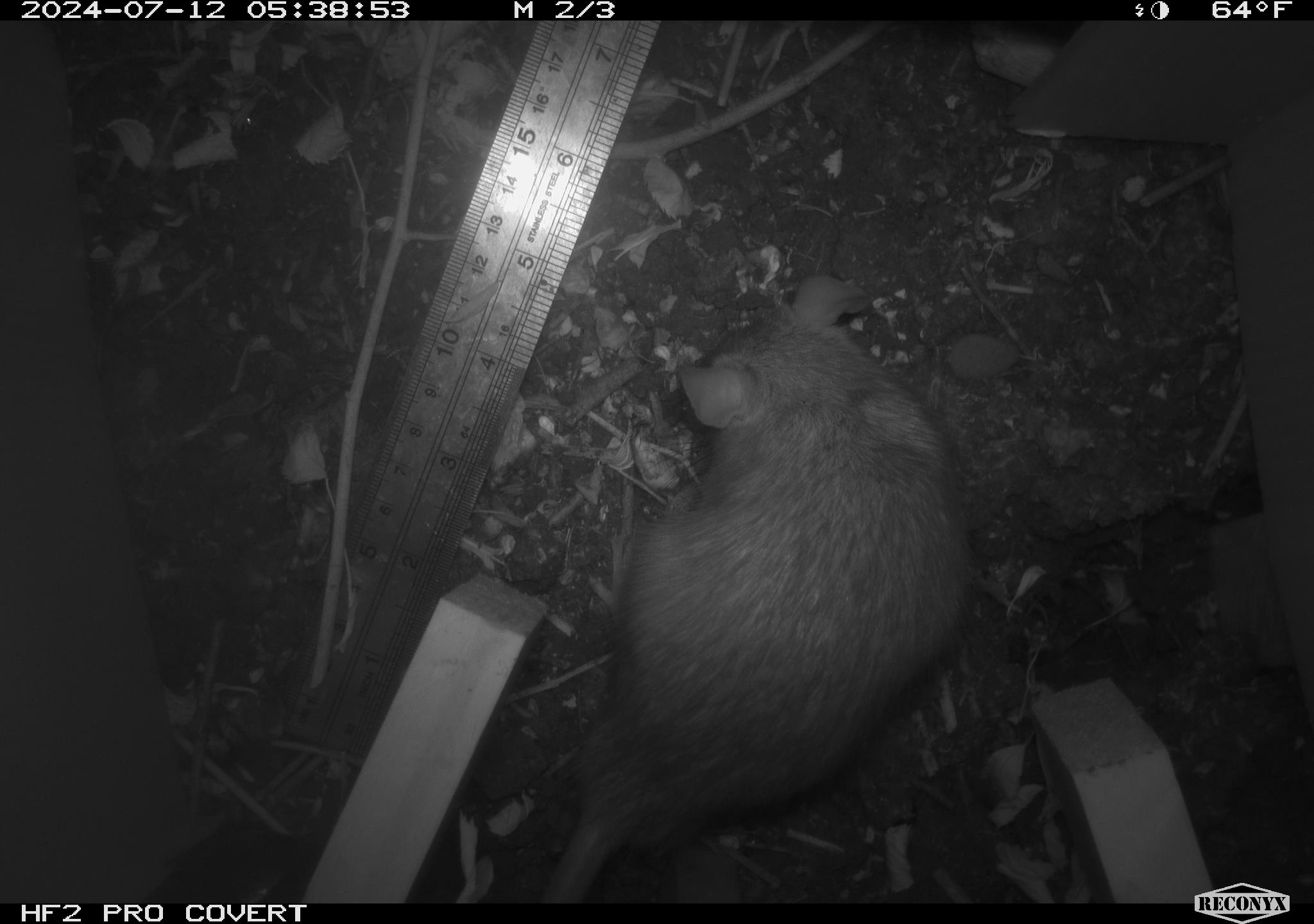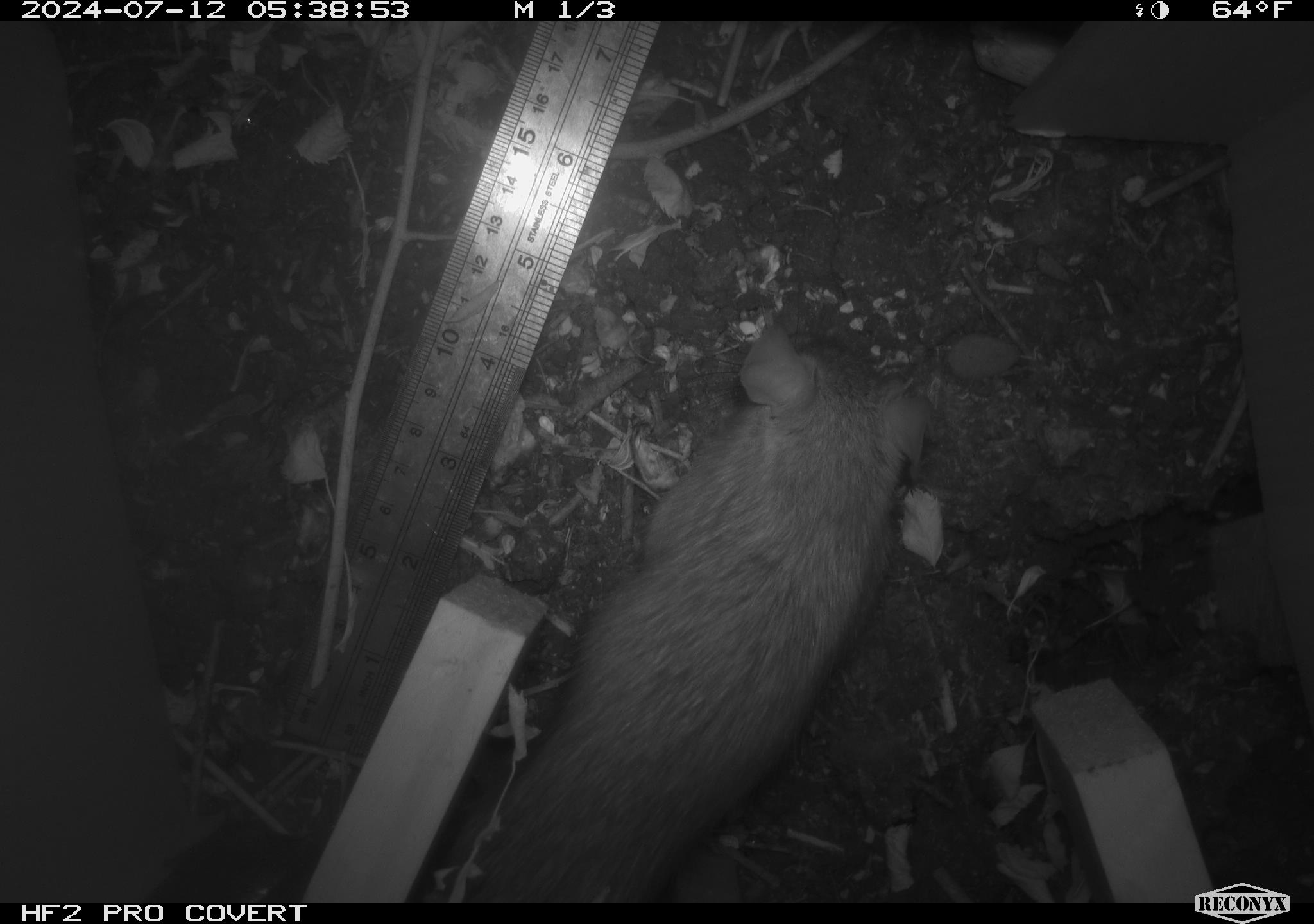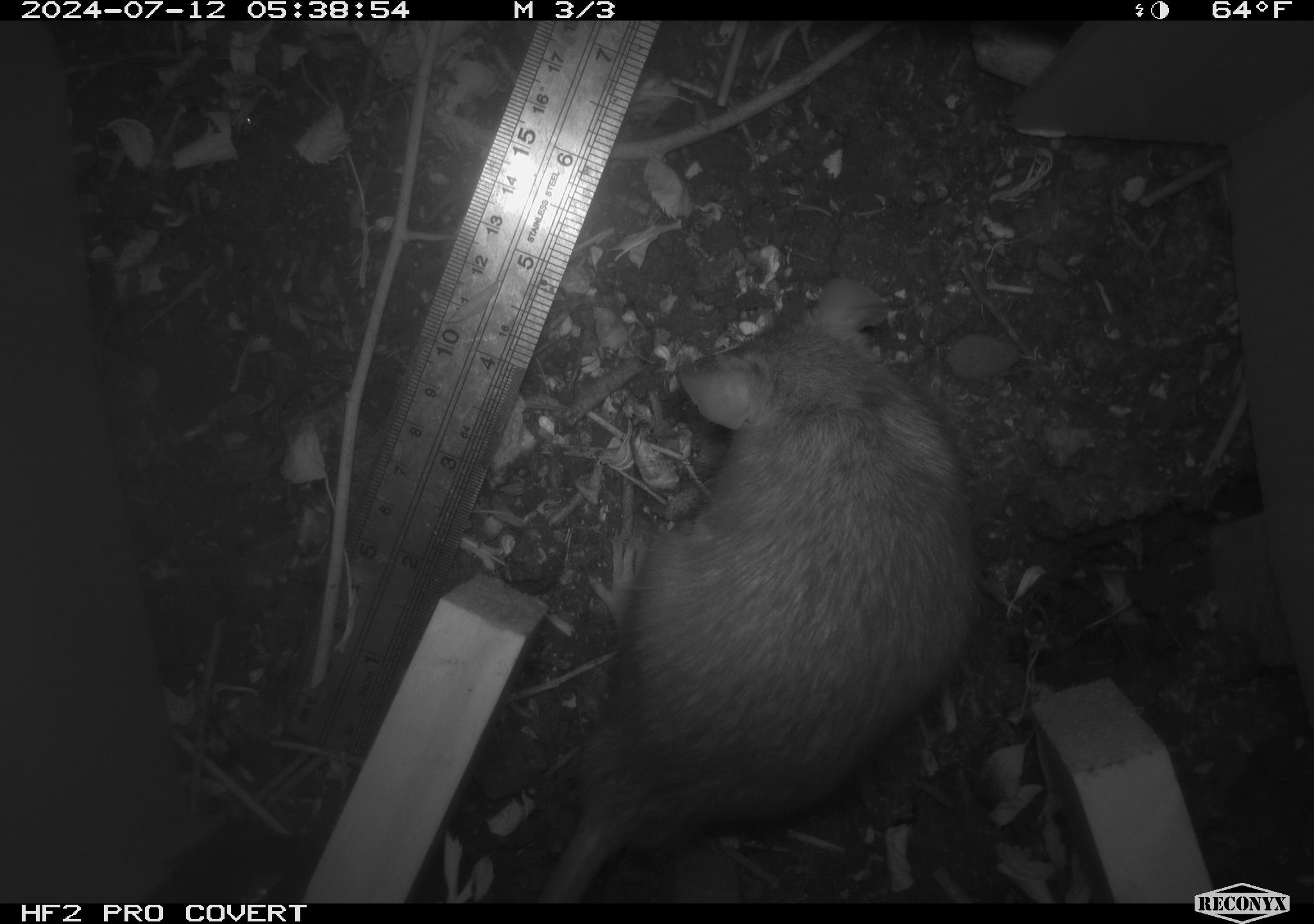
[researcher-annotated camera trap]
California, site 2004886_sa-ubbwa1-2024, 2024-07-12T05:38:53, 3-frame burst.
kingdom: Animalia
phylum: Chordata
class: Mammalia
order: Rodentia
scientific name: Rodentia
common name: woodrat or rat or mouse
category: woodrat or rat or mouse species